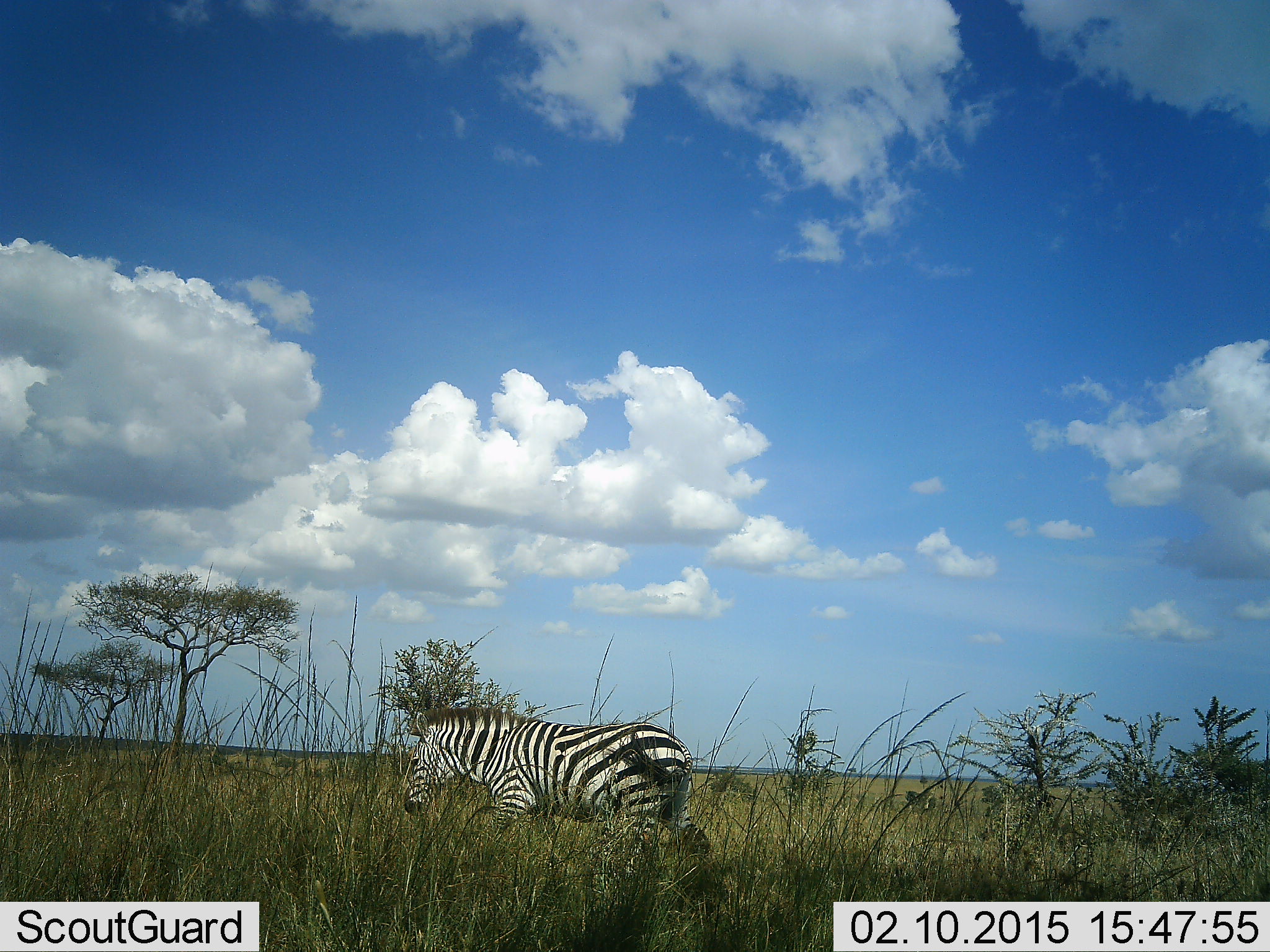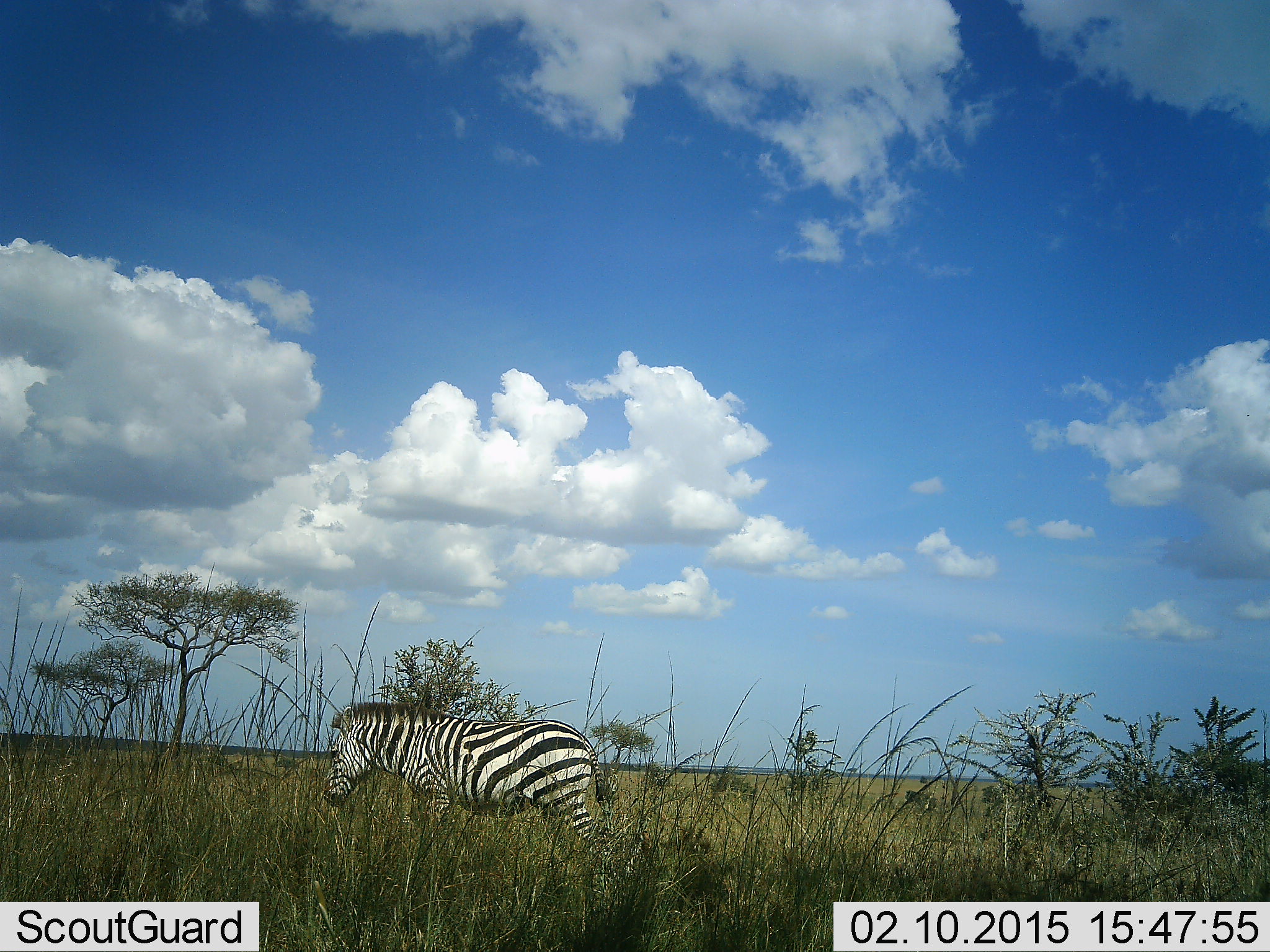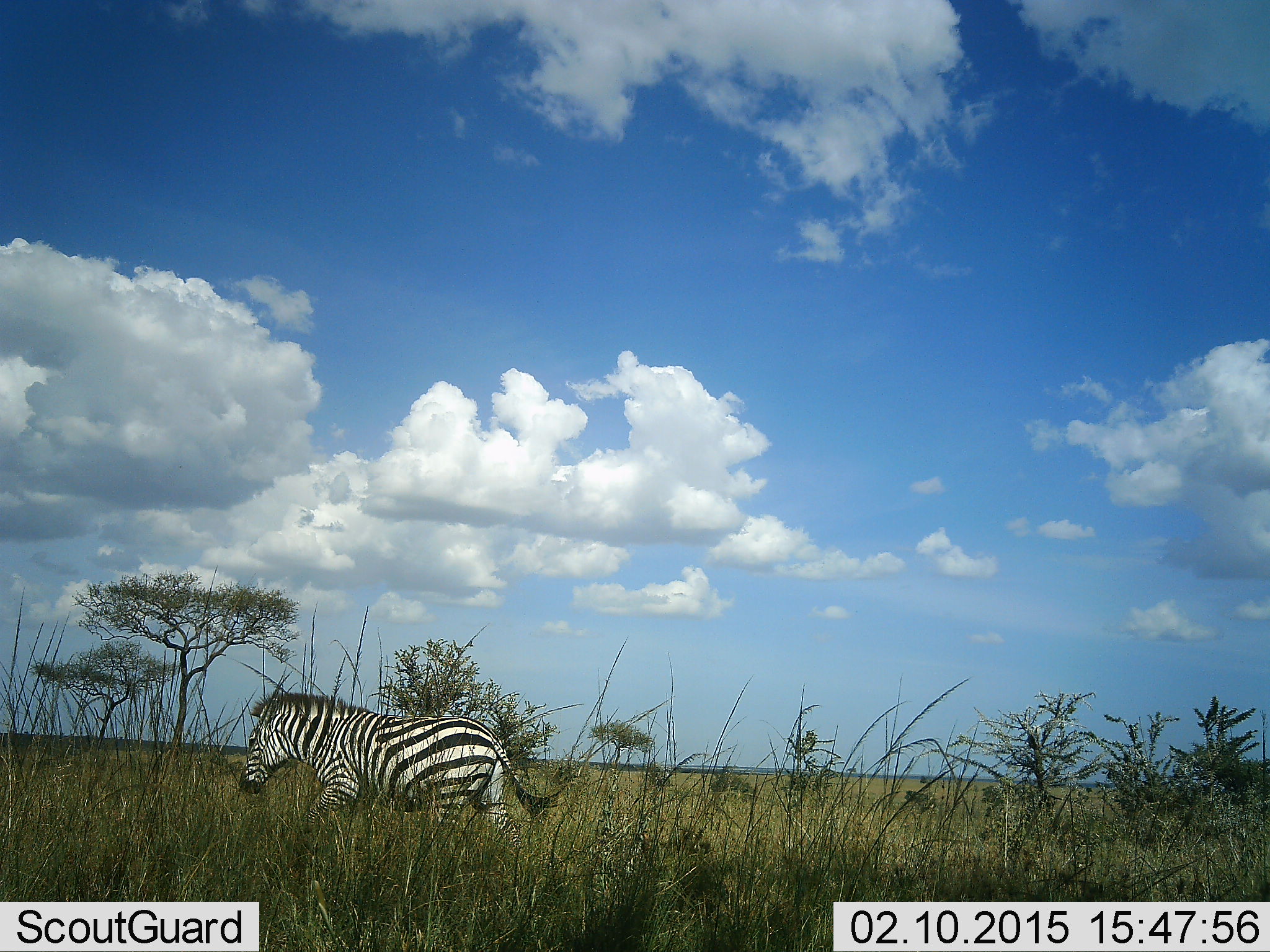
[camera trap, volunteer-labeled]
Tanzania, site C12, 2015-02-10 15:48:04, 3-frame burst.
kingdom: Animalia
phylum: Chordata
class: Mammalia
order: Perissodactyla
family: Equidae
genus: Equus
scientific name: Equus quagga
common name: plains zebra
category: zebra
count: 1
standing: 20%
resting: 0%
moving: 80%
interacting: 0%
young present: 0%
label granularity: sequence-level